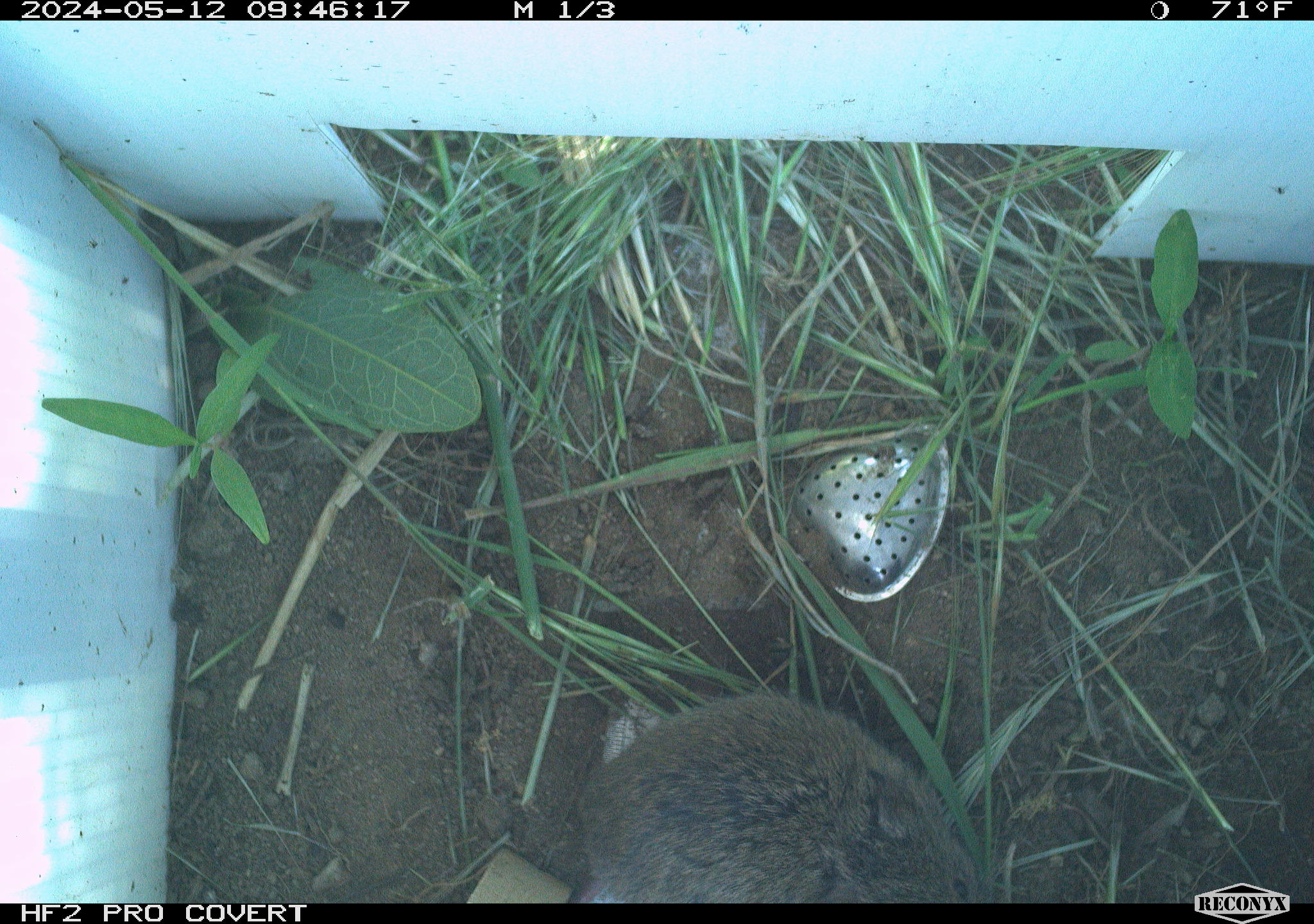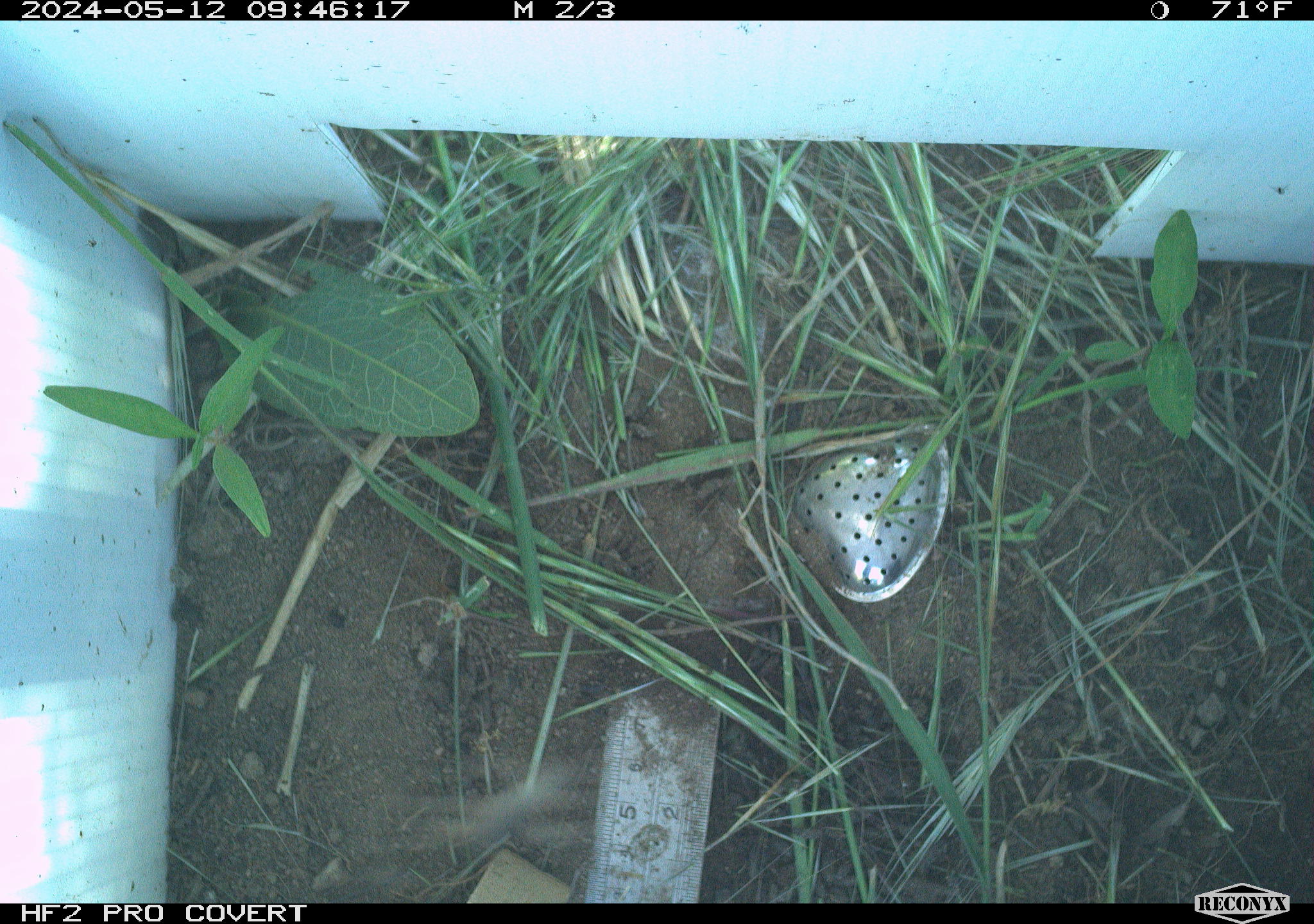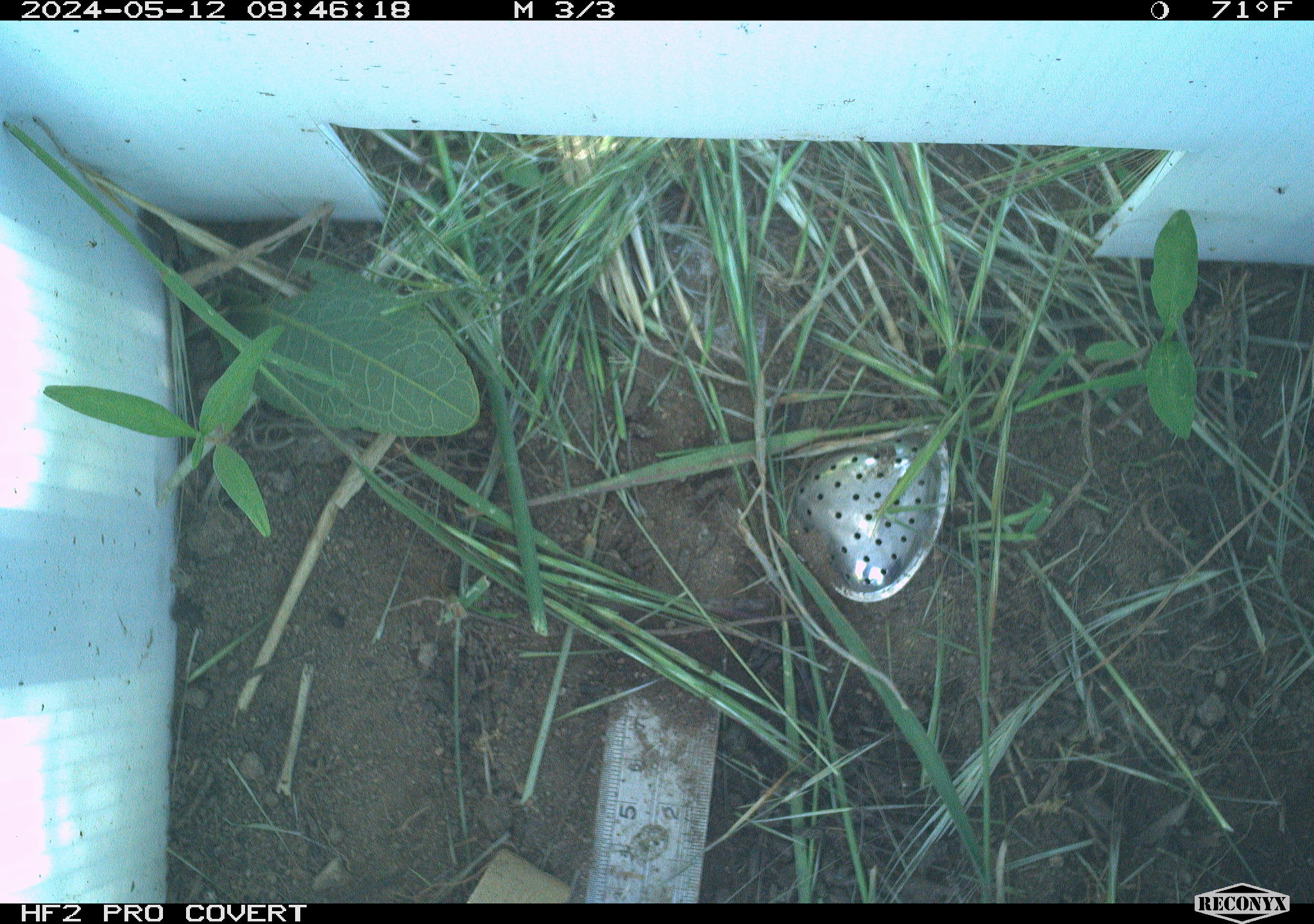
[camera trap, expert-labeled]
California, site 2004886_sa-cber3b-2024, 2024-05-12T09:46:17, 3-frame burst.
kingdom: Animalia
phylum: Chordata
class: Mammalia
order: Rodentia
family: Cricetidae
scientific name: Arvicolinae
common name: voles, lemmings, and muskrats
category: arvicolinae subfamily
Arvicolinae subfamily (voles, lemmings, and muskrats) (Arvicolinae).